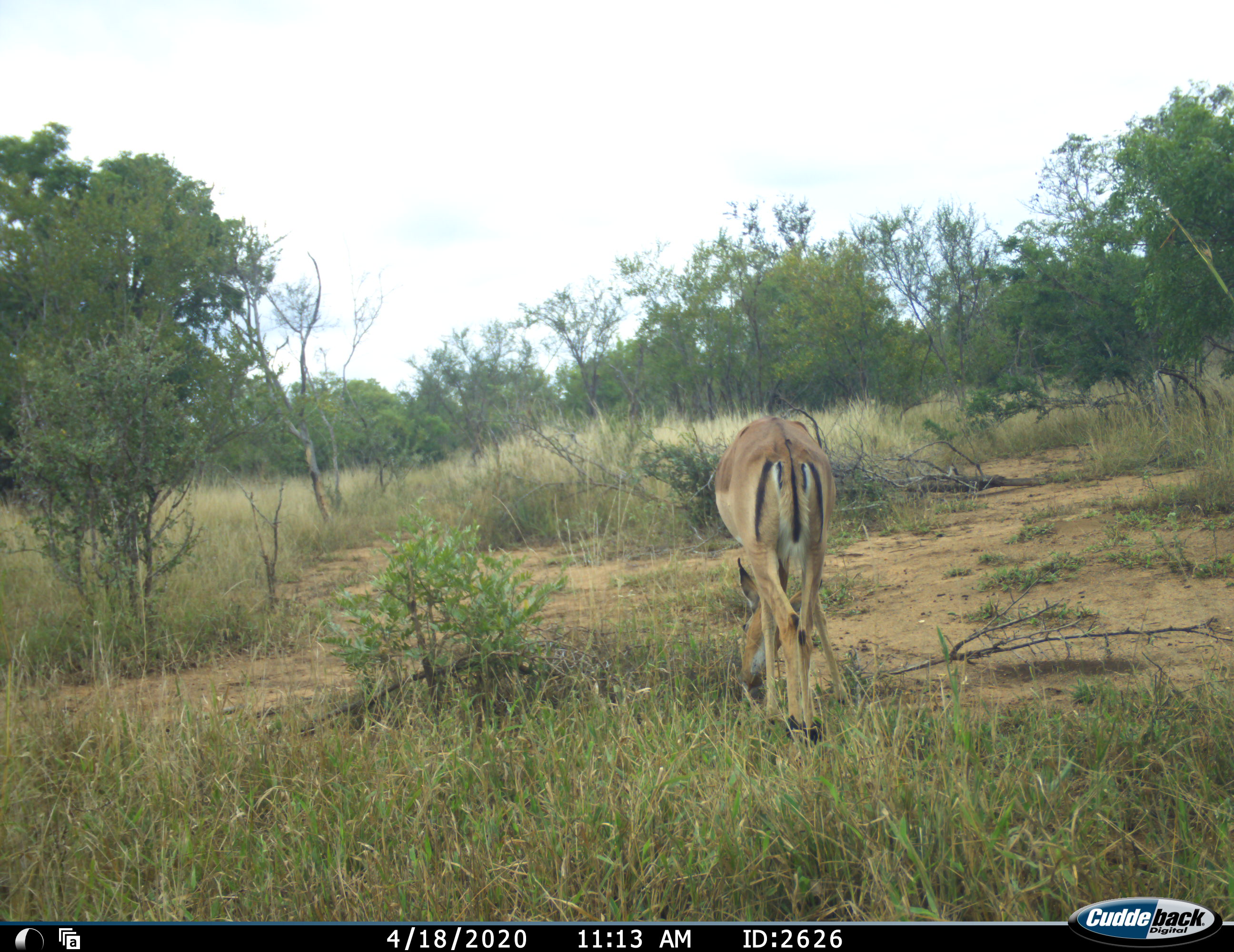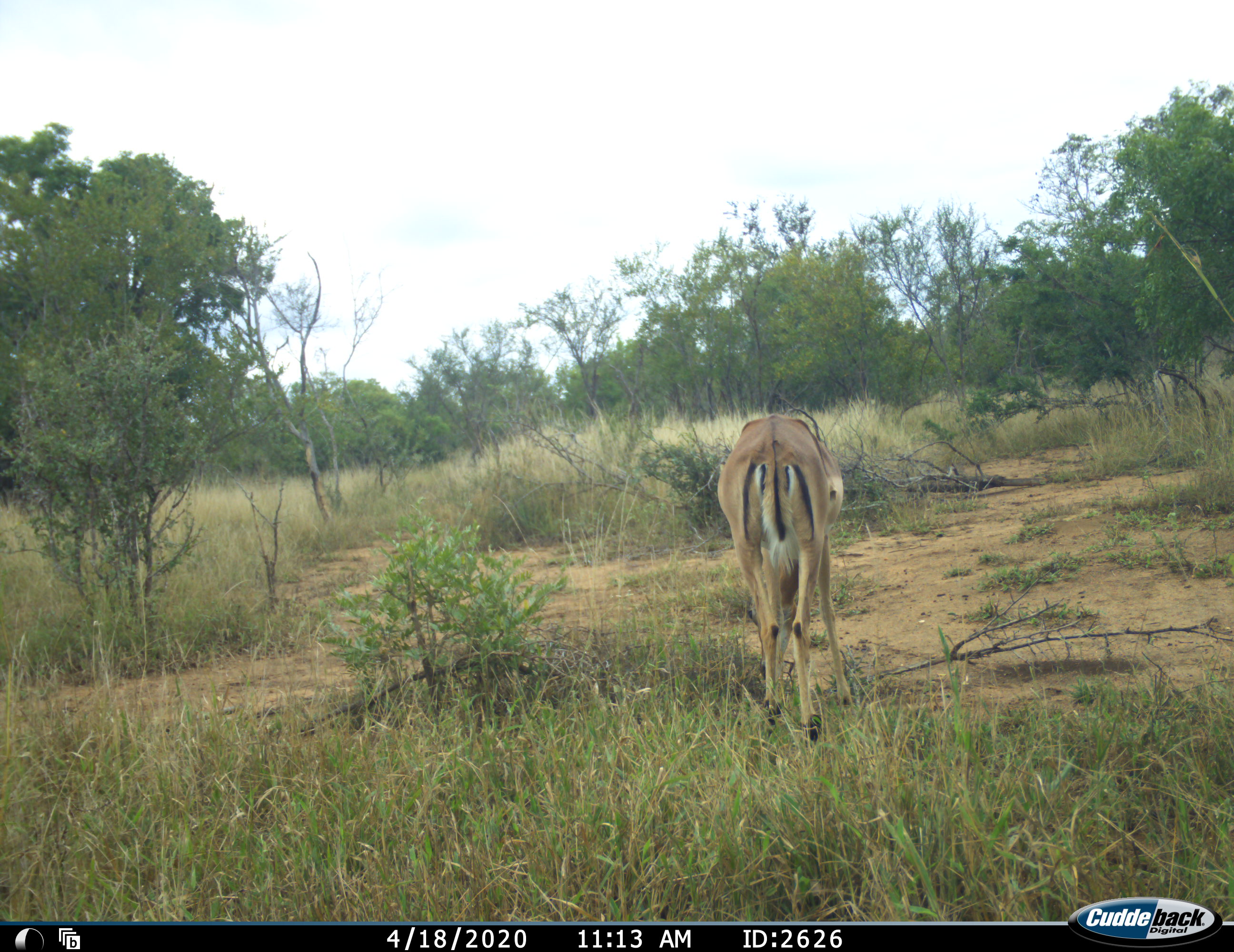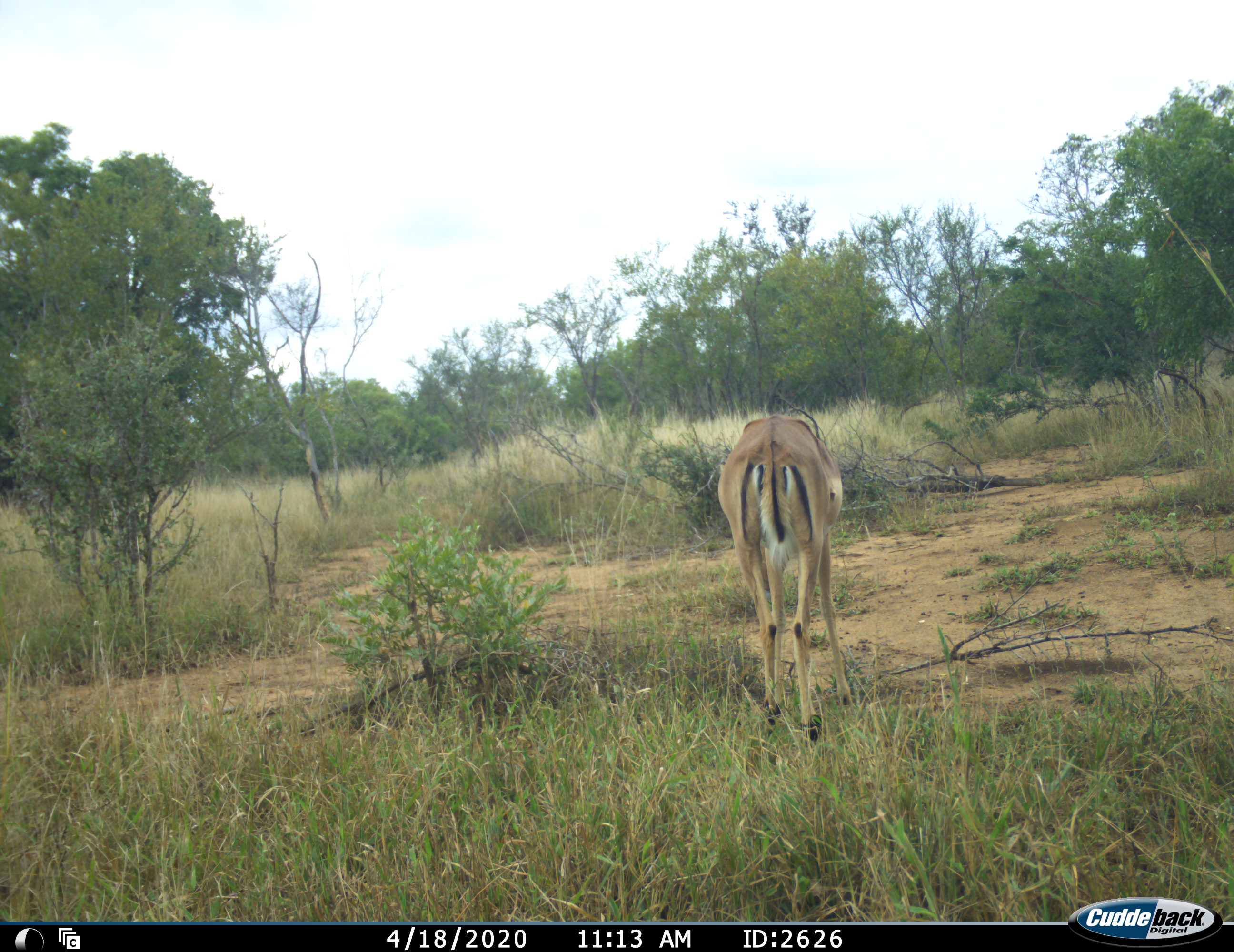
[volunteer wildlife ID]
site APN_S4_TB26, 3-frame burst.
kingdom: Animalia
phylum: Chordata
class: Mammalia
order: Artiodactyla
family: Bovidae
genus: Aepyceros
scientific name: Aepyceros melampus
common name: impala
Impala (Aepyceros melampus), count 1. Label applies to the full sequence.